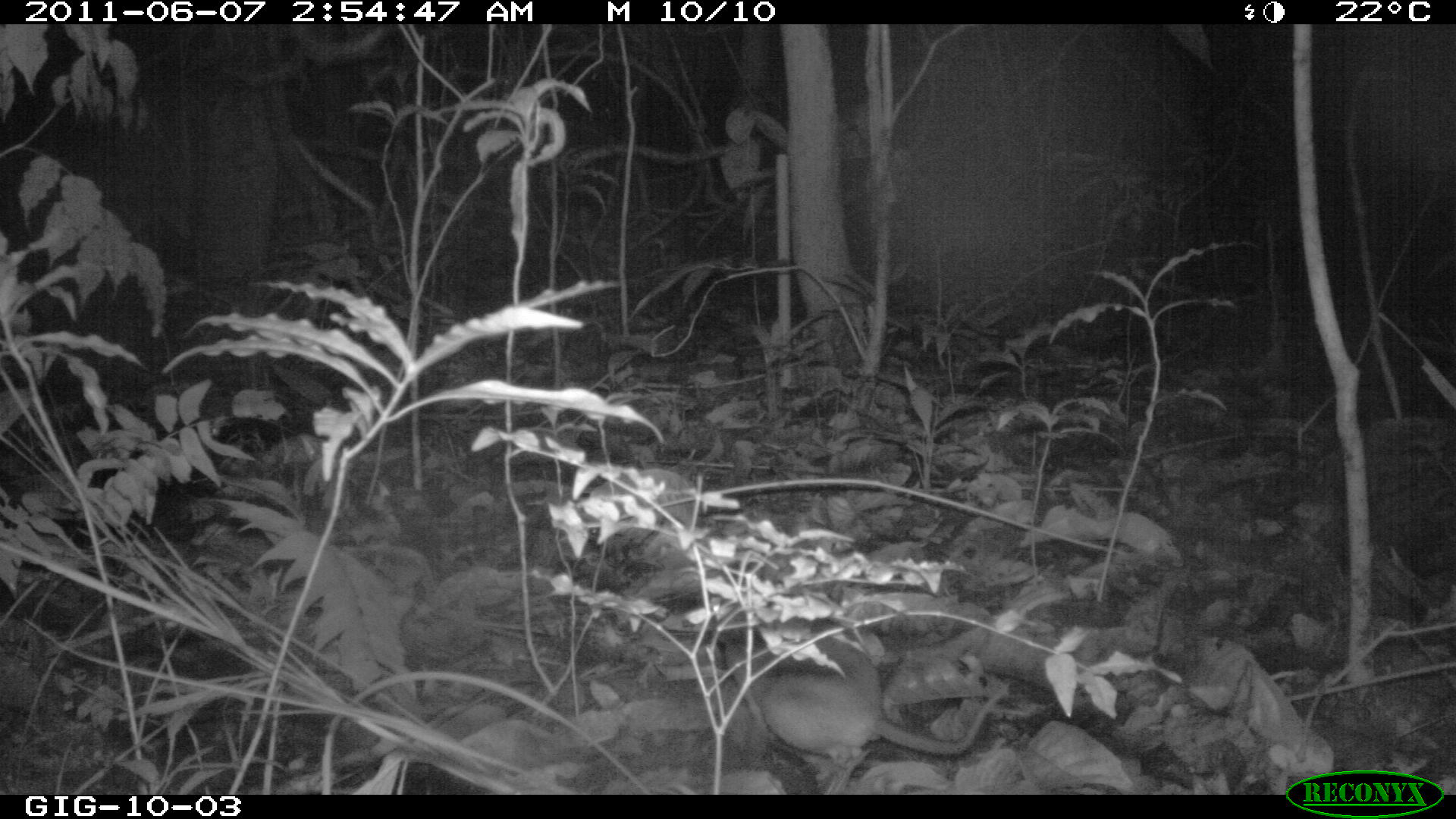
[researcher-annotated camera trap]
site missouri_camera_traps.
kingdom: Animalia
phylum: Chordata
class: Mammalia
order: Rodentia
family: Muridae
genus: Rattus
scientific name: Rattus praetor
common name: spiny rat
Spiny rat (Rattus praetor). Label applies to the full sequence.